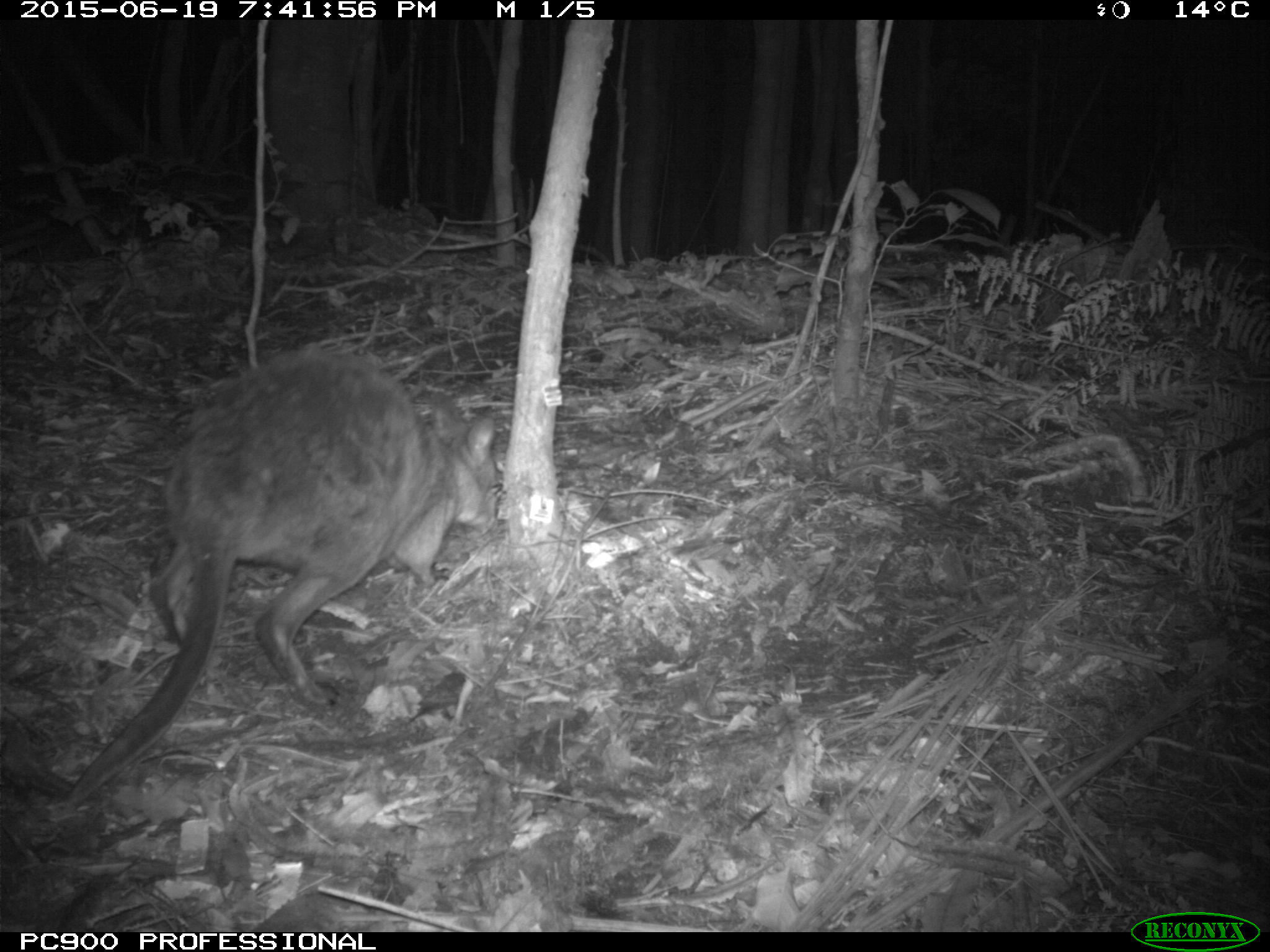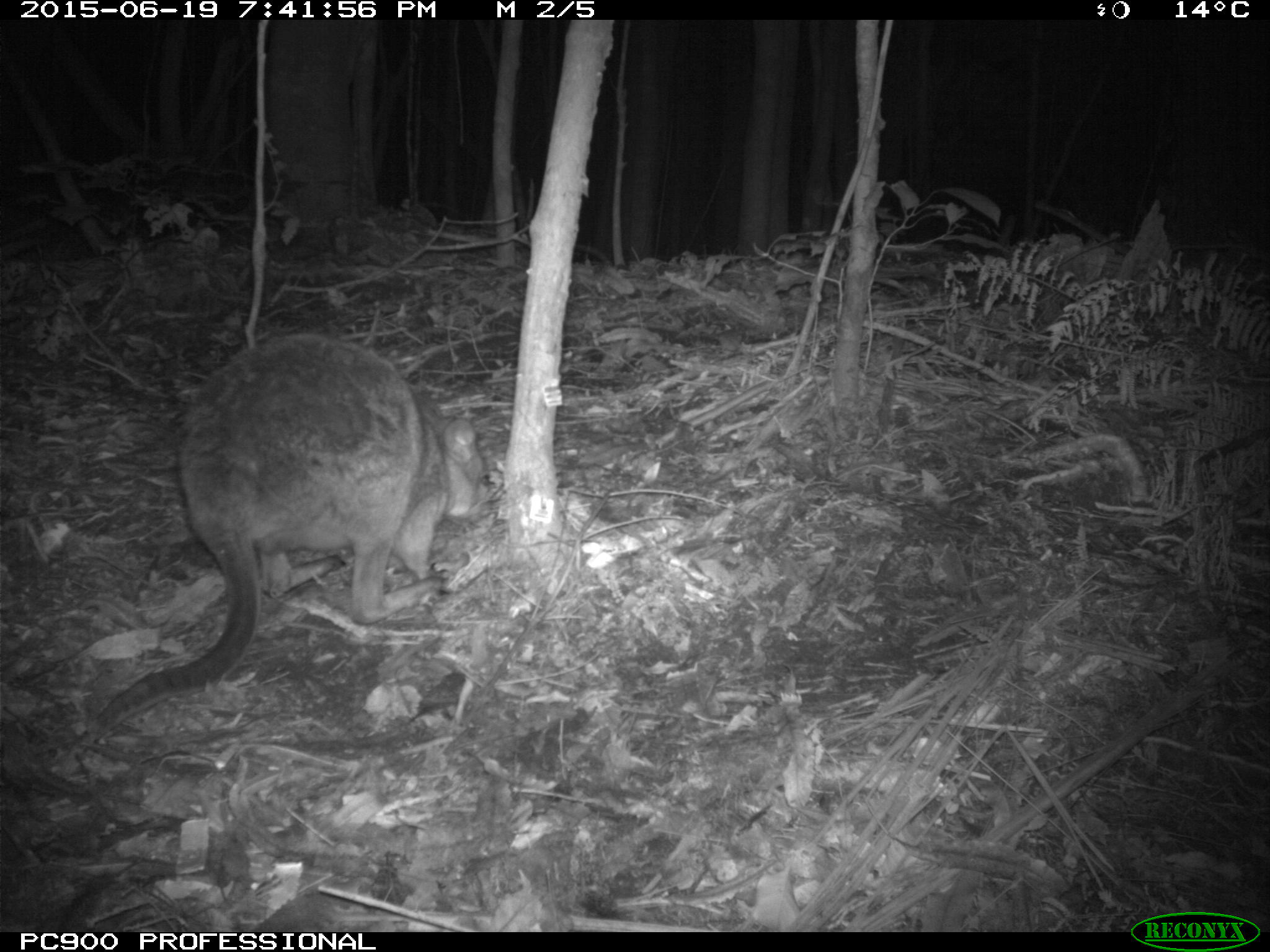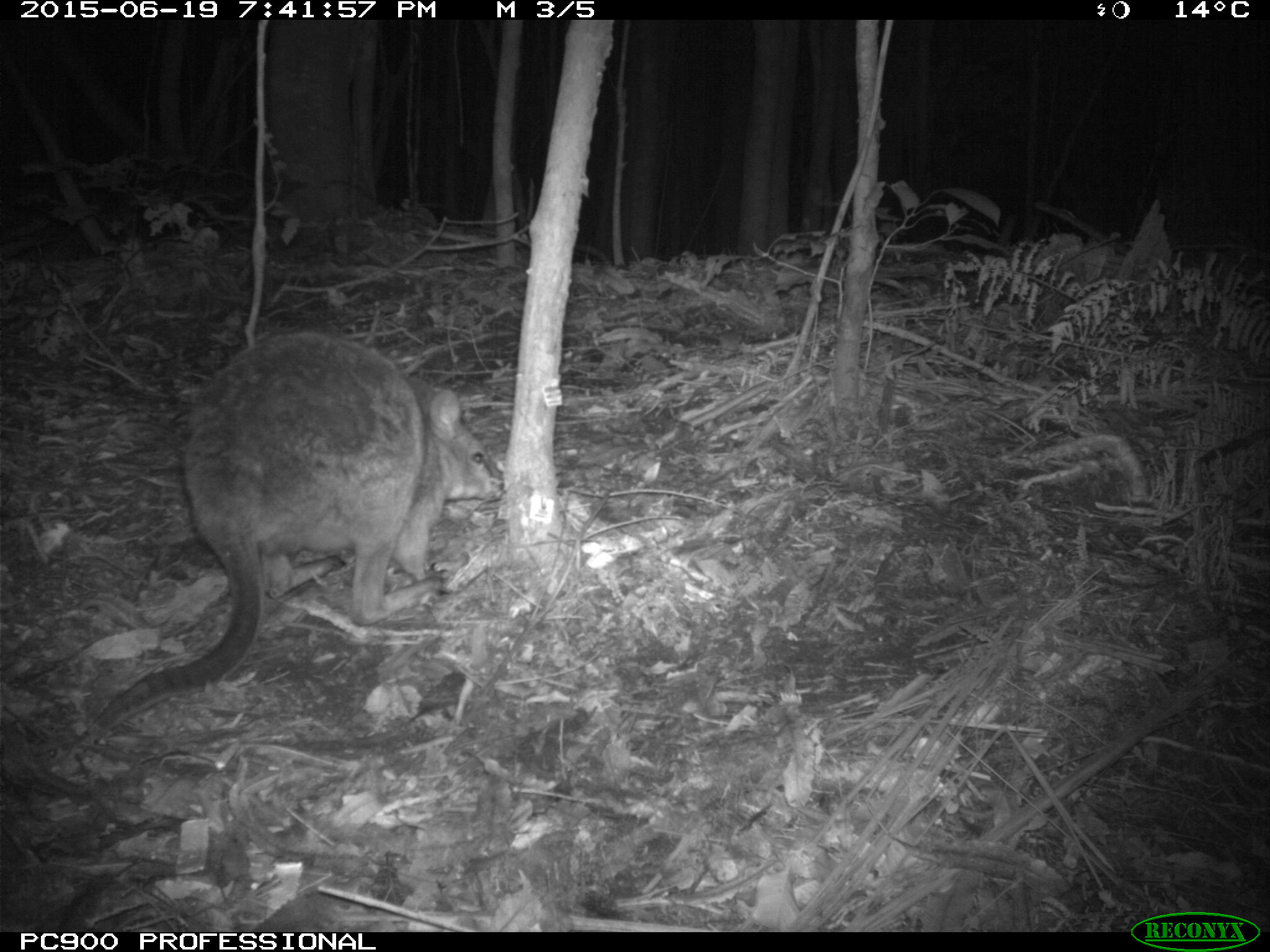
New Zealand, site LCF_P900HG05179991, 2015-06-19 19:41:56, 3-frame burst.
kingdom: Animalia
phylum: Chordata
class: Mammalia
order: Diprotodontia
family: Macropodidae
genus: Notamacropus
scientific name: Notamacropus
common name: wallaby